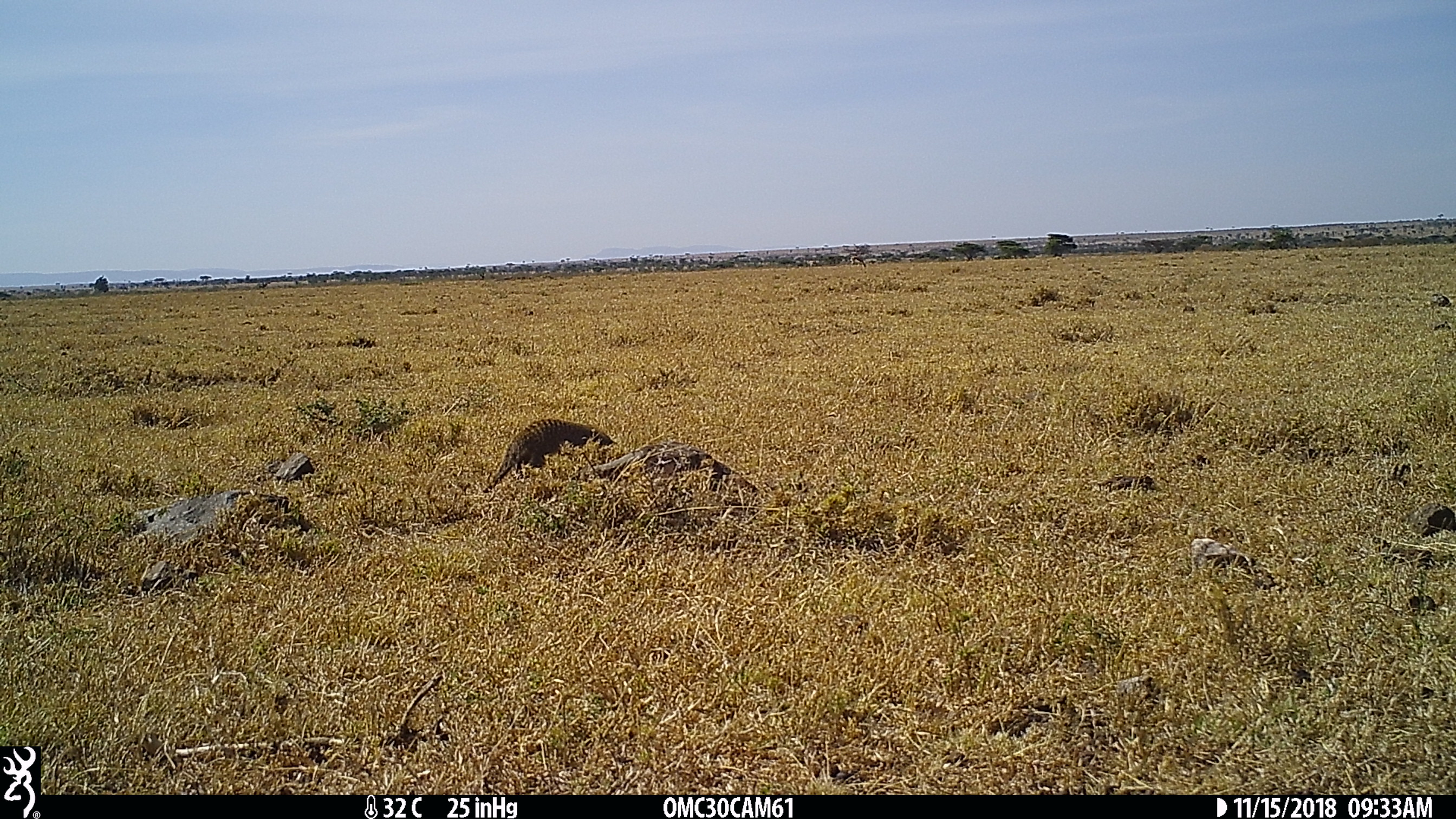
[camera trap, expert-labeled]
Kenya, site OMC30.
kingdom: Animalia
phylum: Chordata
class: Mammalia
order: Carnivora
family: Herpestidae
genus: Mungos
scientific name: Mungos mungo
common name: banded mongoose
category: mongoose banded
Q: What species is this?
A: Mongoose banded (banded mongoose) (Mungos mungo).